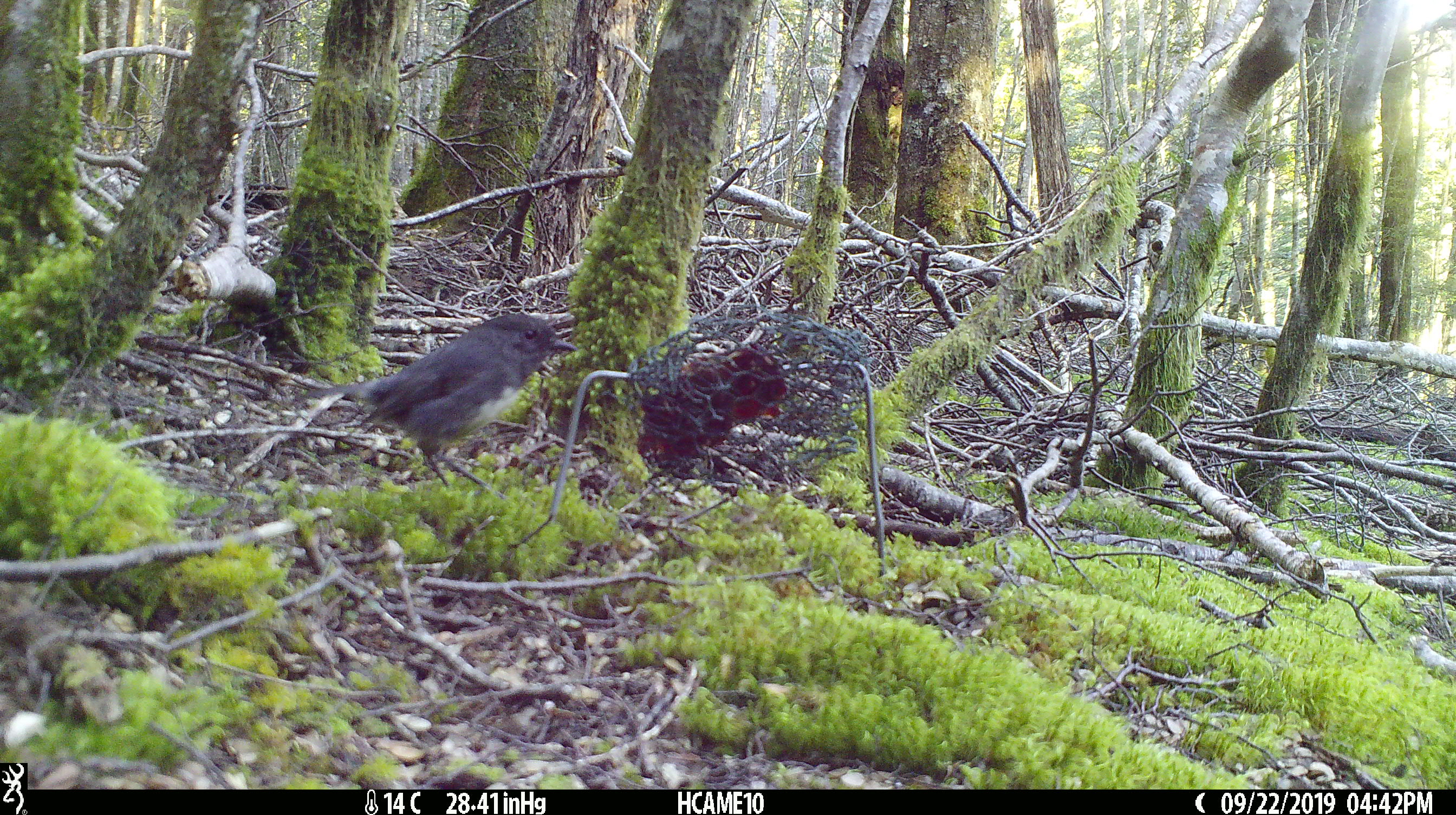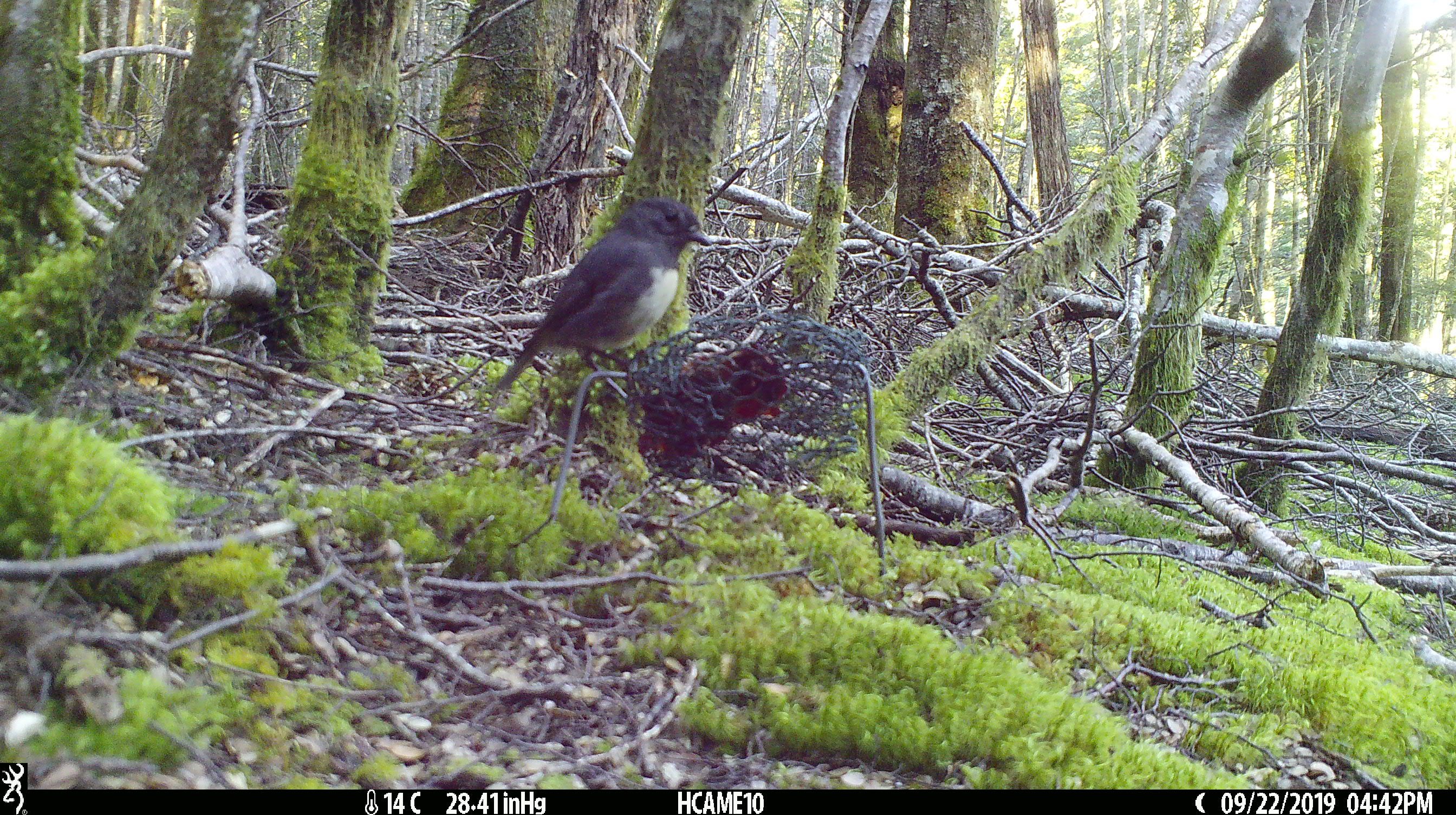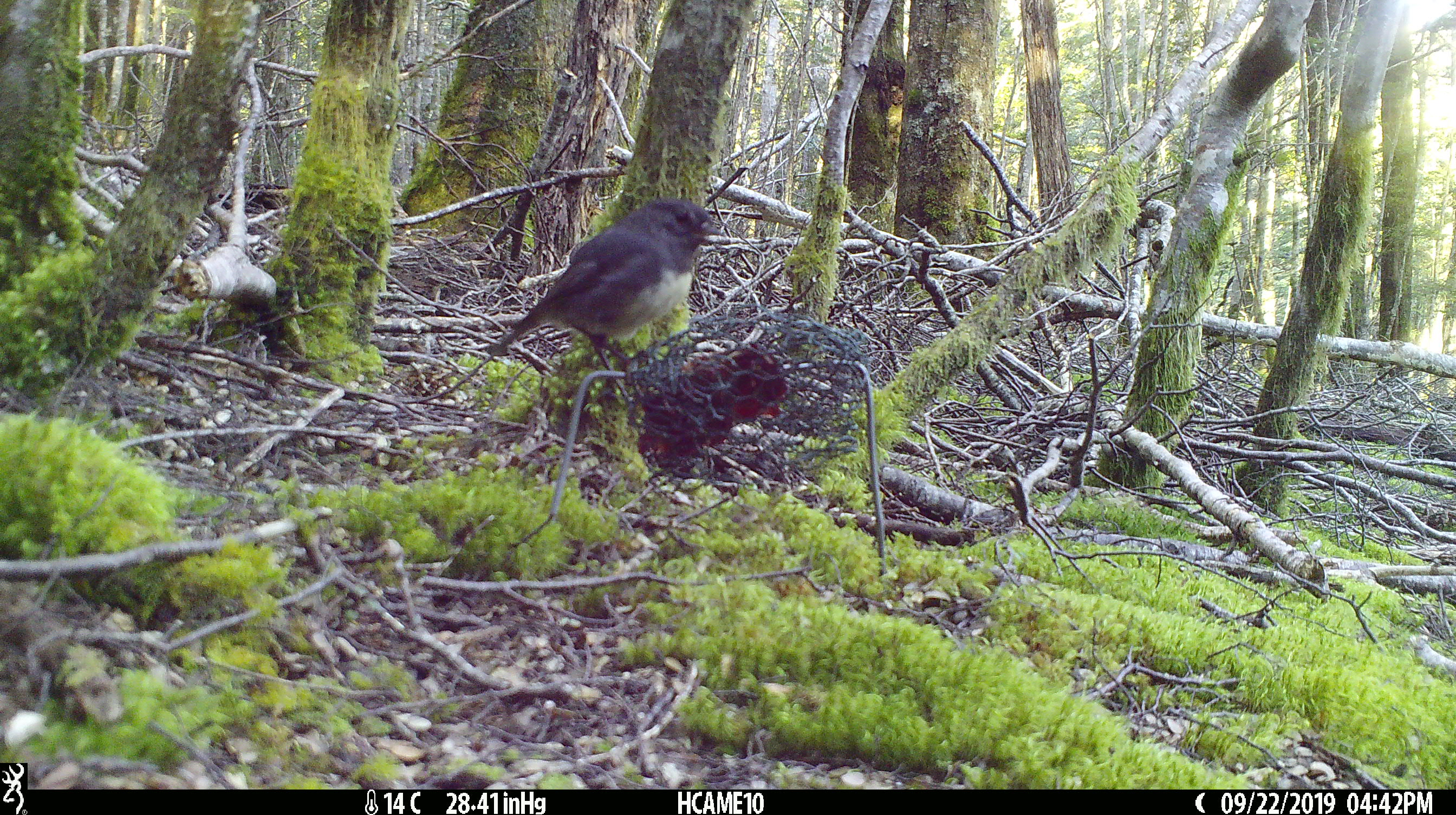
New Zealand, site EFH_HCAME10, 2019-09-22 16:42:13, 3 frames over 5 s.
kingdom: Animalia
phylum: Chordata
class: Aves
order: Passeriformes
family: Petroicidae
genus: Petroica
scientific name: Petroica australis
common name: new zealand robin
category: robin